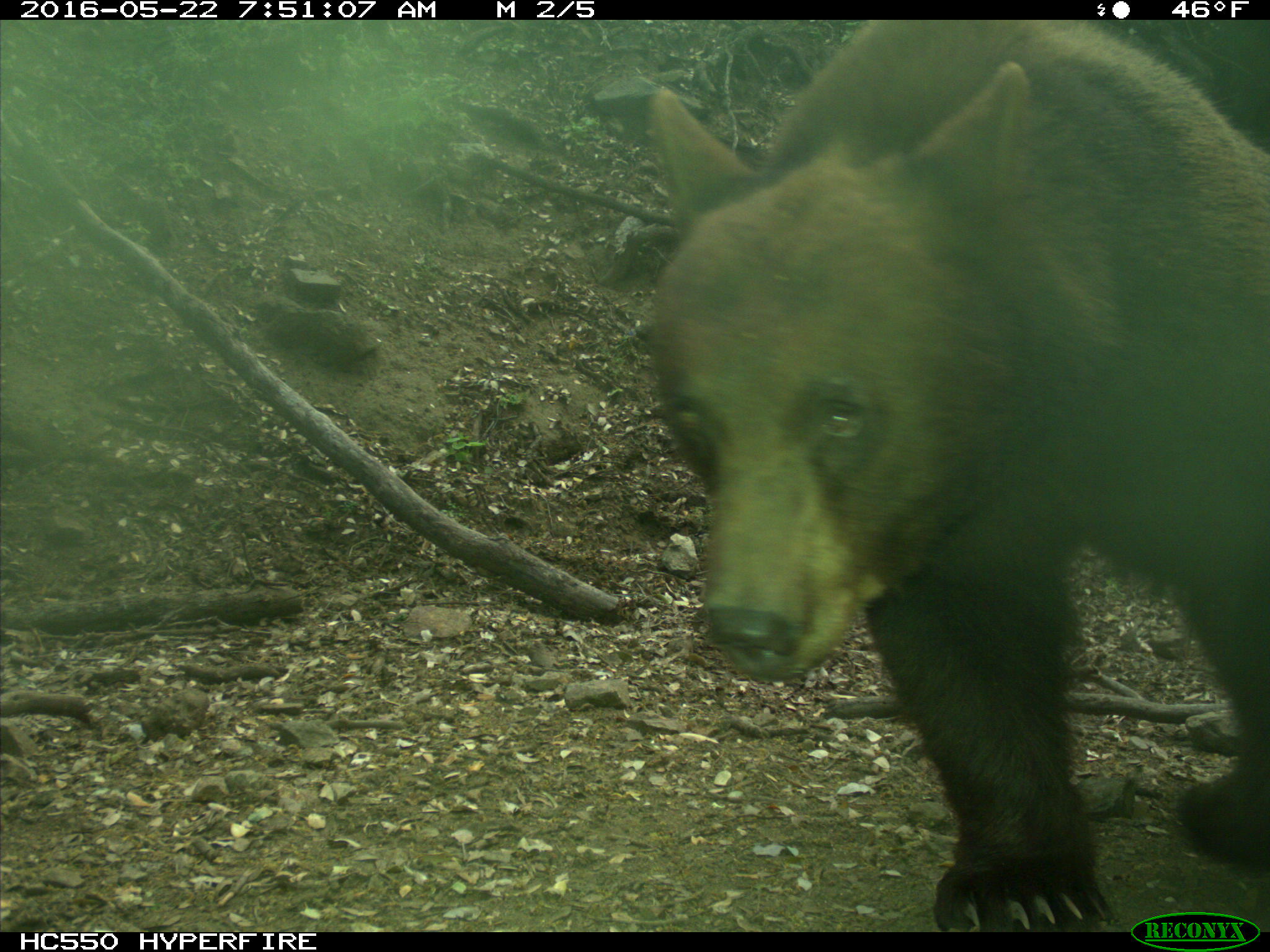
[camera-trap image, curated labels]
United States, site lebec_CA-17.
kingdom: Animalia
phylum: Chordata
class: Mammalia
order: Carnivora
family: Ursidae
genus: Ursus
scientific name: Ursus americanus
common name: american black bear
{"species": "Ursus americanus (american black bear)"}